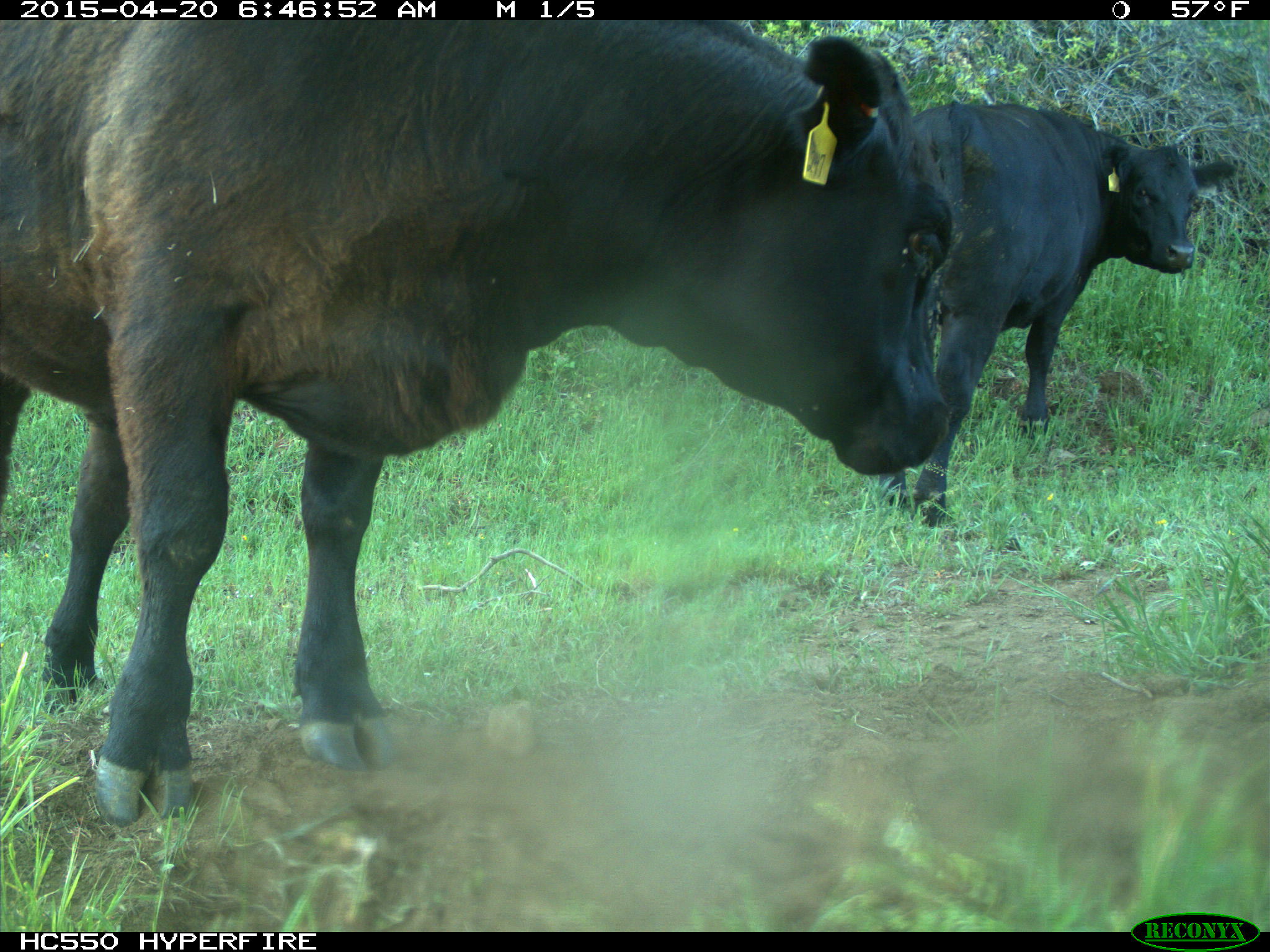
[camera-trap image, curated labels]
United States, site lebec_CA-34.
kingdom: Animalia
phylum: Chordata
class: Mammalia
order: Artiodactyla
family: Bovidae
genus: Bos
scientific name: Bos taurus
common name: domestic cow